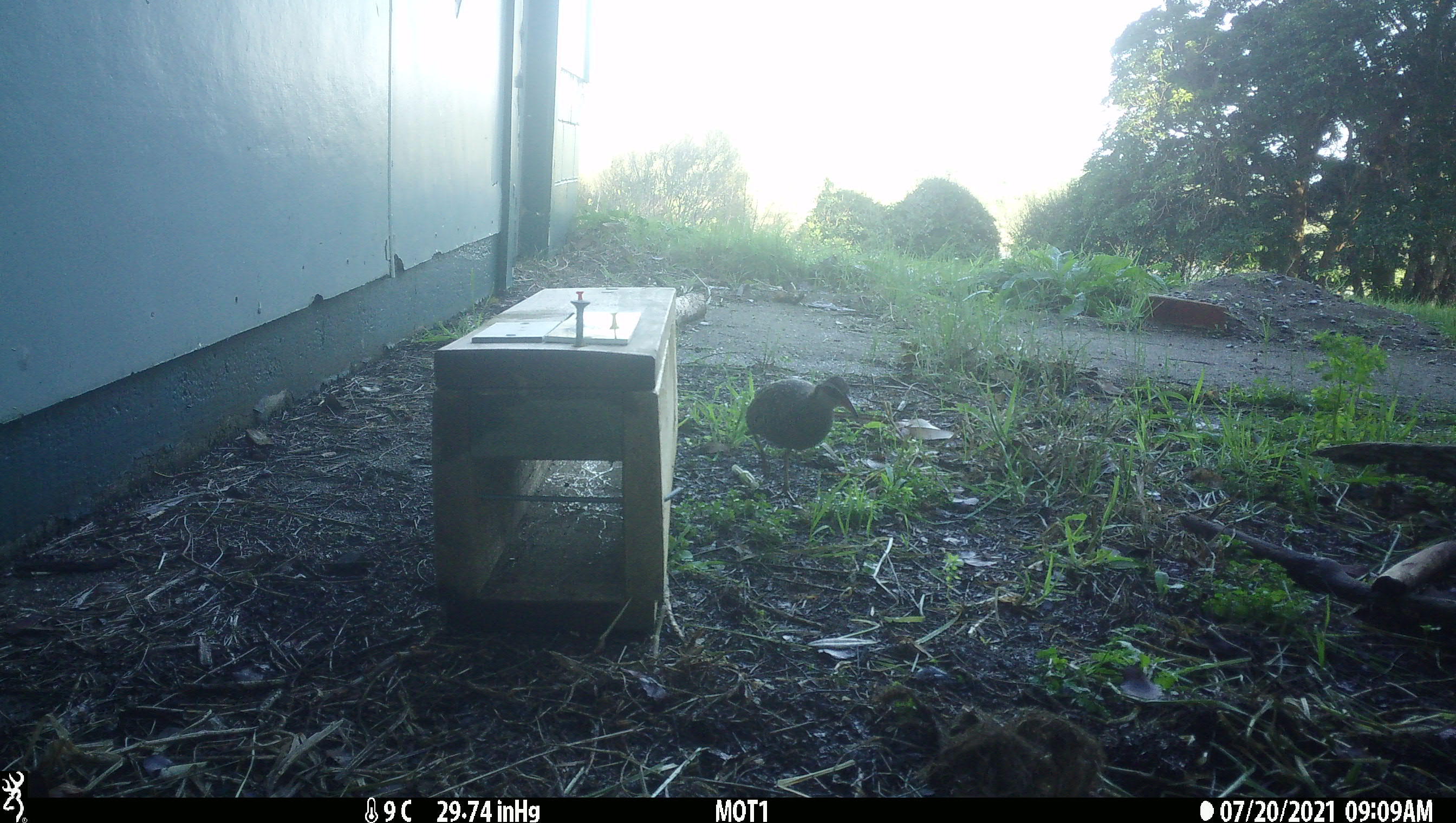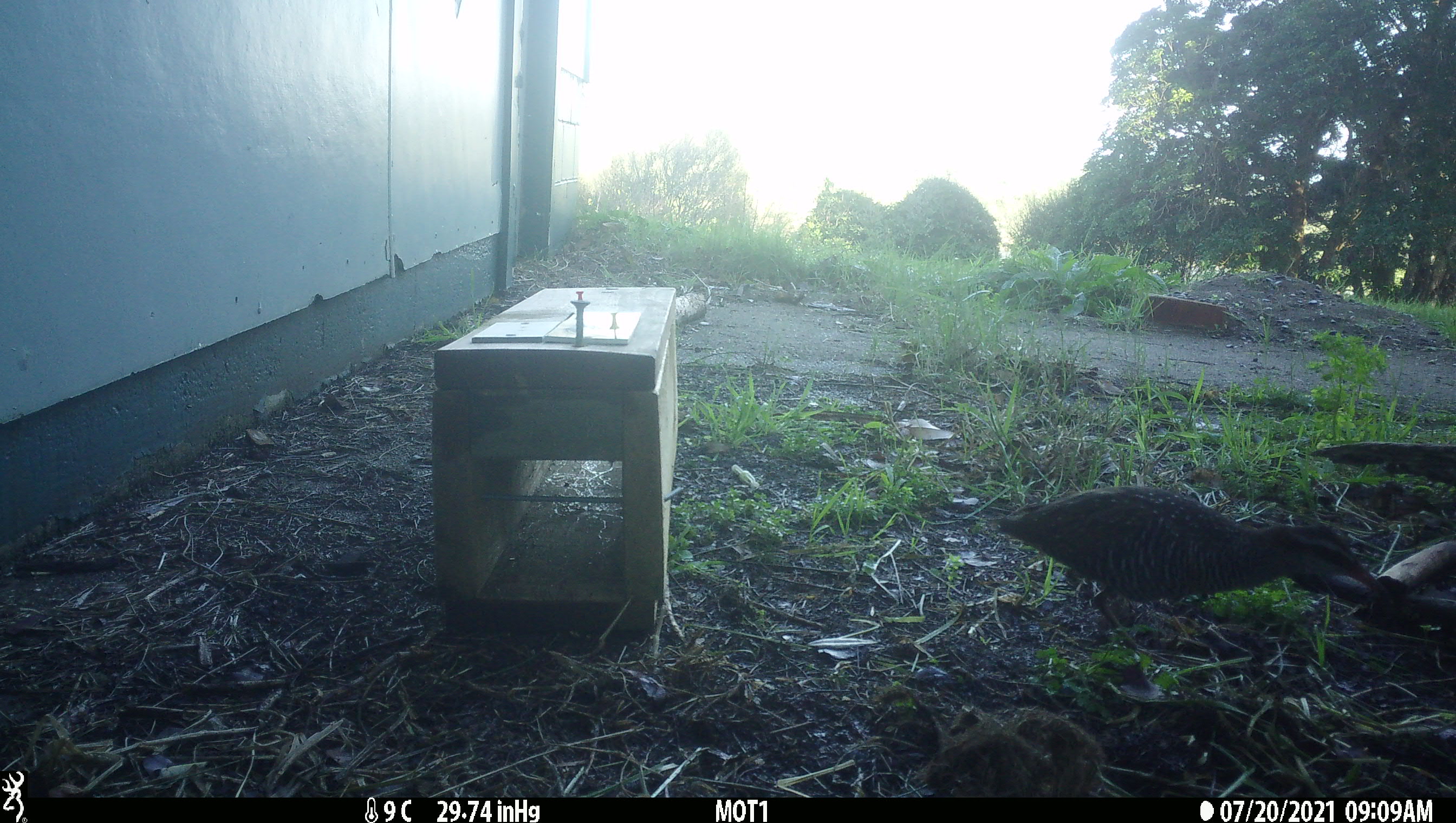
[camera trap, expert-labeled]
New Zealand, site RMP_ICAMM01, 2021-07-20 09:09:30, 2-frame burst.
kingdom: Animalia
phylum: Chordata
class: Aves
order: Gruiformes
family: Rallidae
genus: Gallirallus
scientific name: Gallirallus philippensis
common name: buff-banded rail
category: banded rail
Banded rail (buff-banded rail) (Gallirallus philippensis).